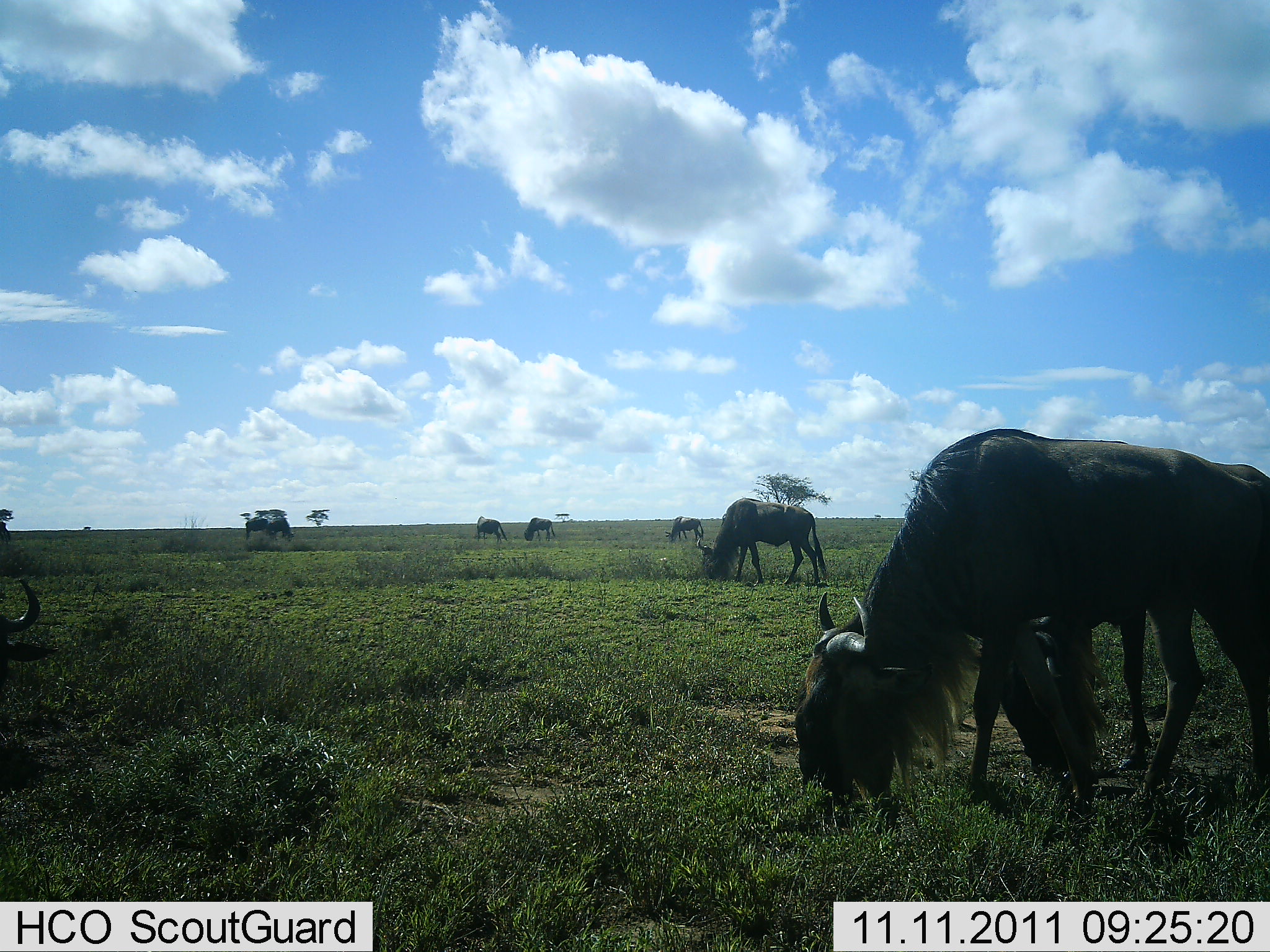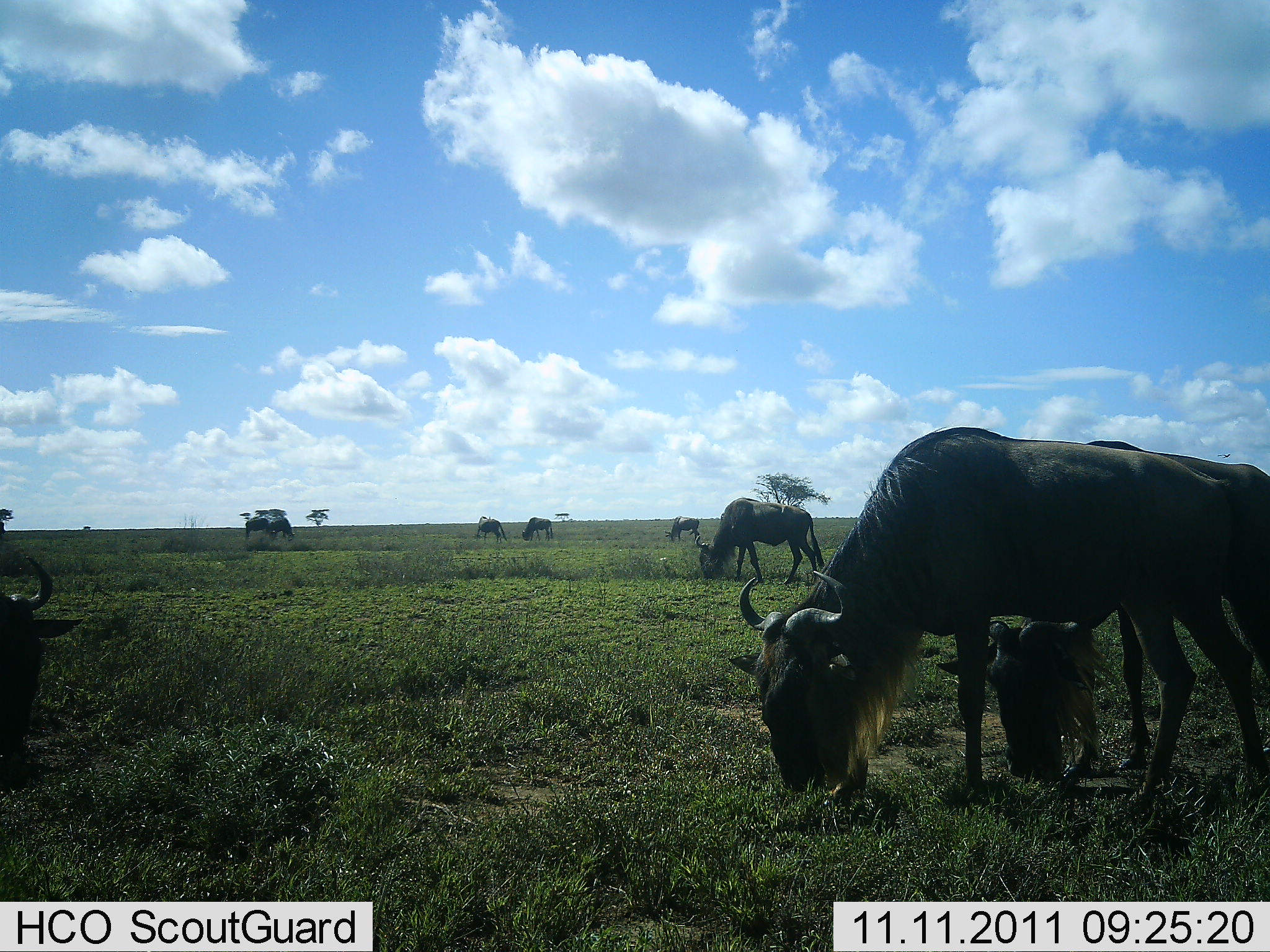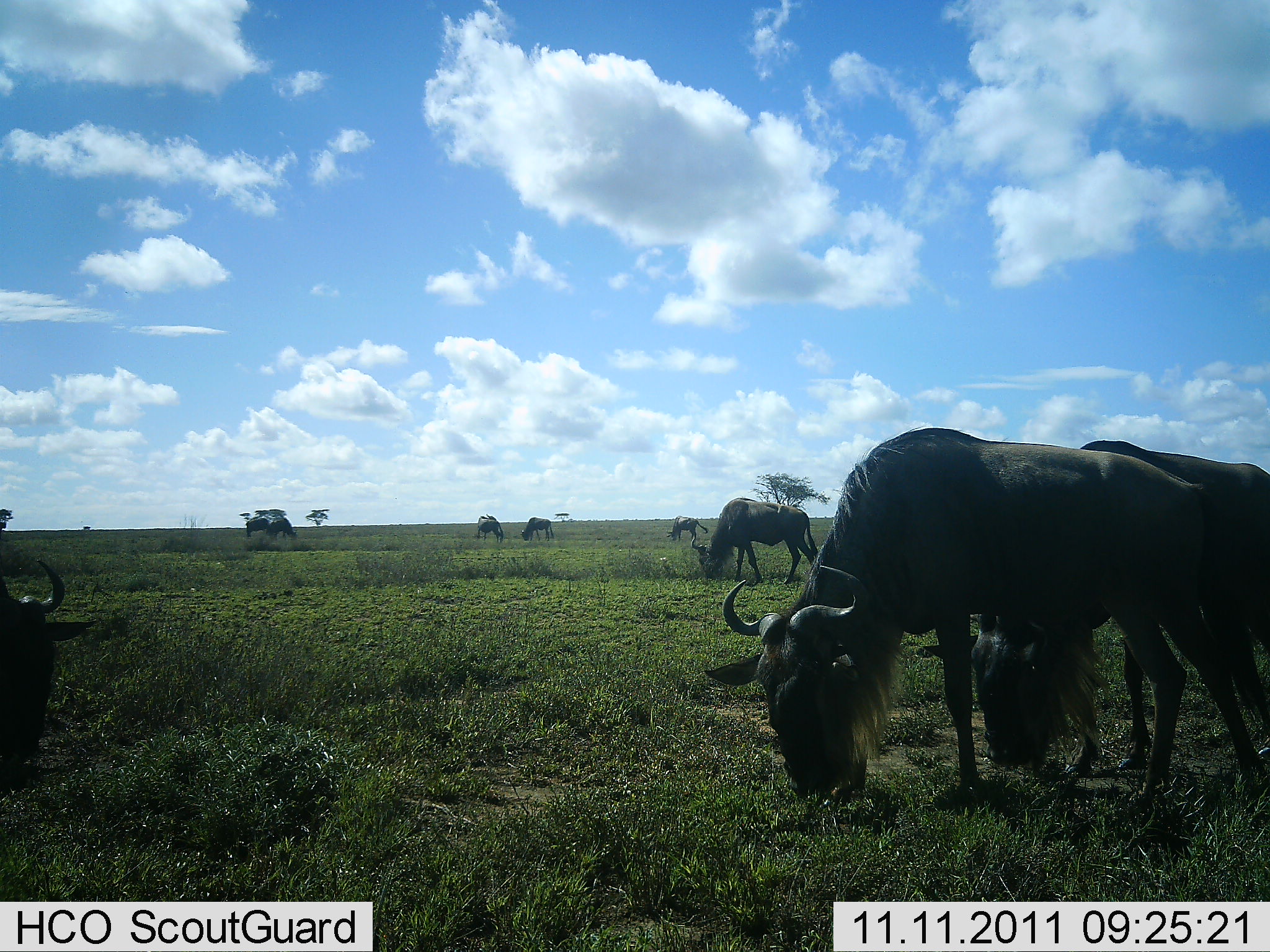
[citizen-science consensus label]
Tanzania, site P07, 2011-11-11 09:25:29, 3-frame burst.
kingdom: Animalia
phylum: Chordata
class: Mammalia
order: Artiodactyla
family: Bovidae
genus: Connochaetes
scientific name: Connochaetes taurinus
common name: blue wildebeest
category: wildebeest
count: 8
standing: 23%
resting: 0%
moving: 23%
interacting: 0%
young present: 8%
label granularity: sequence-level